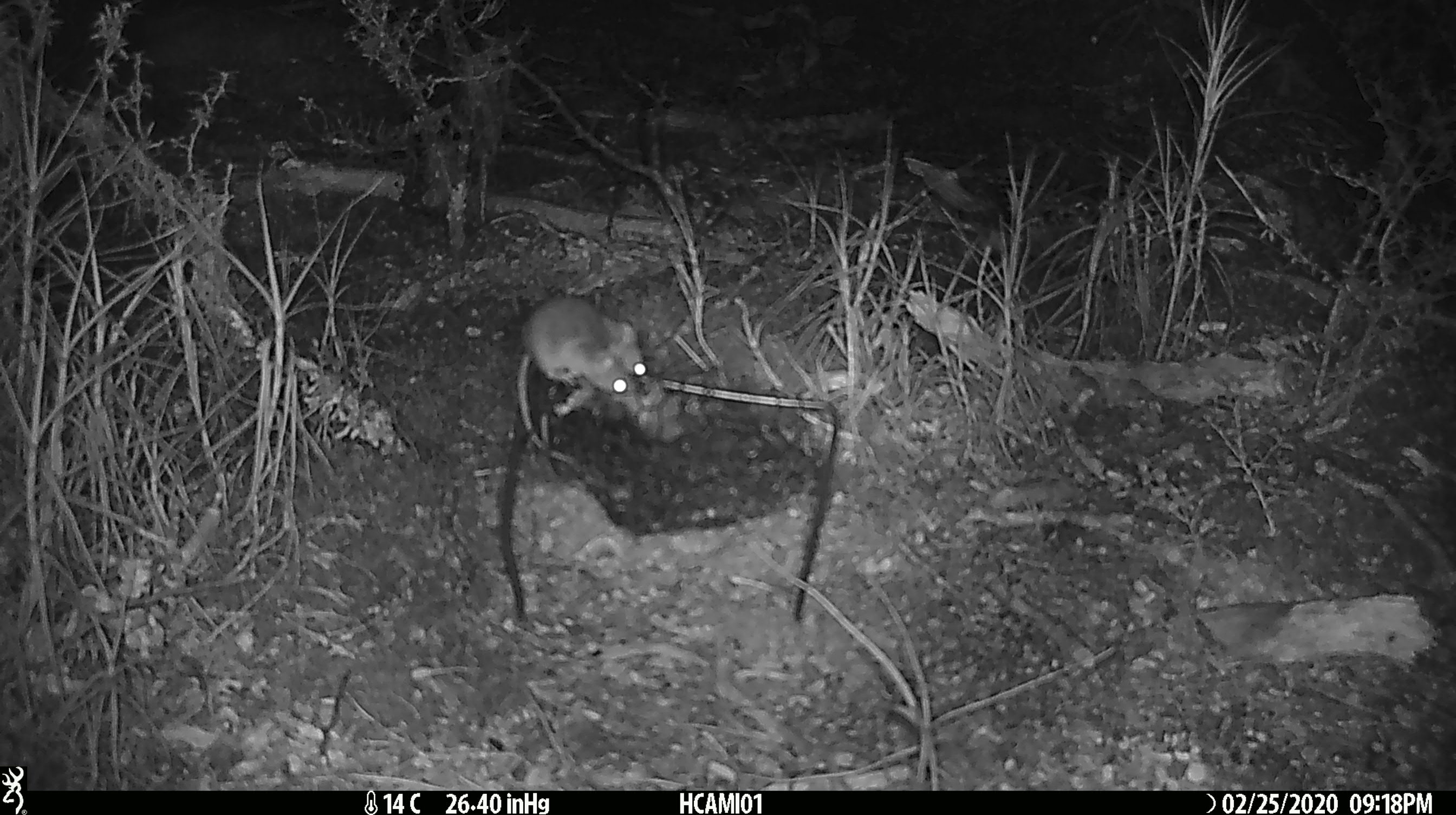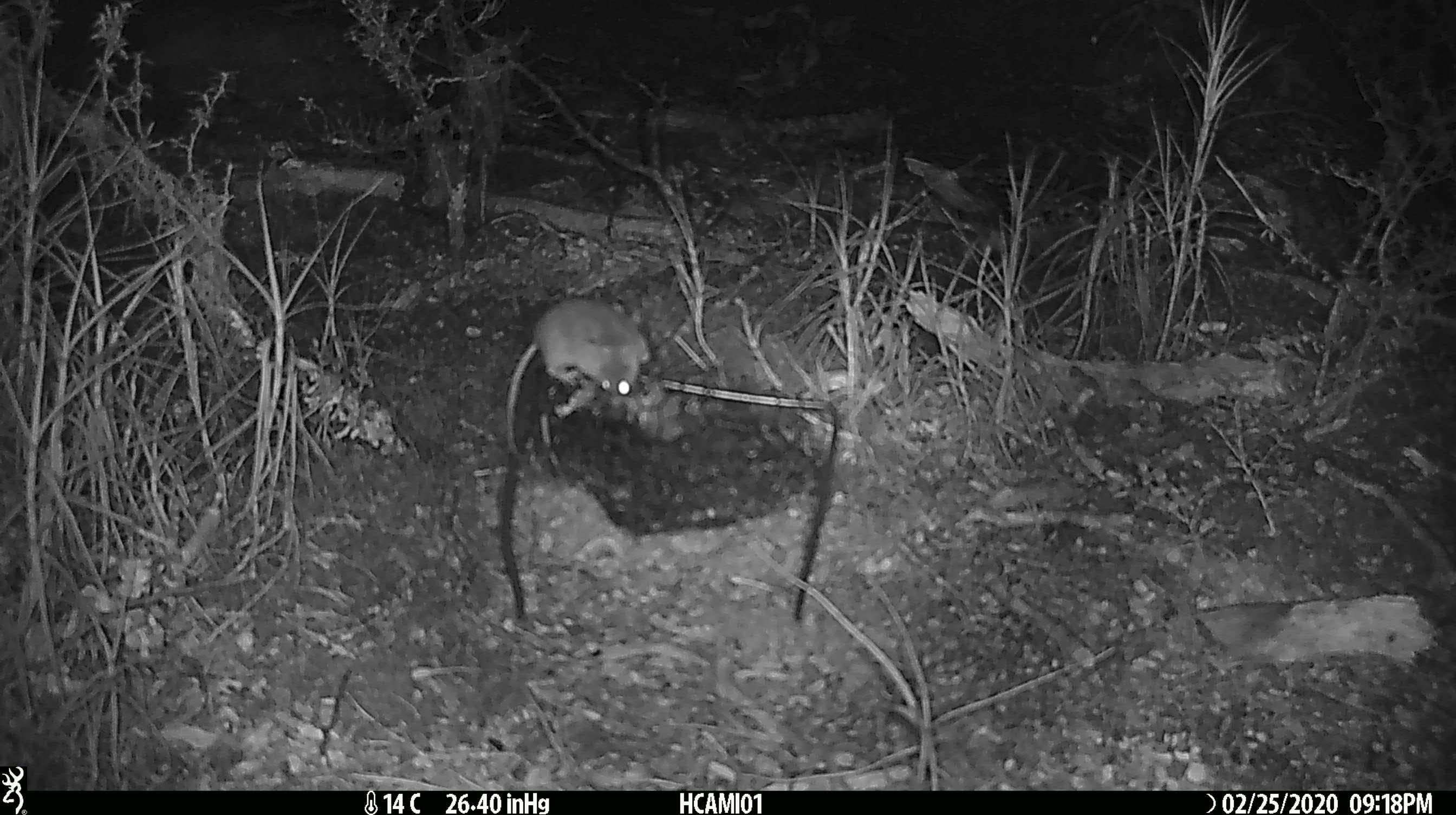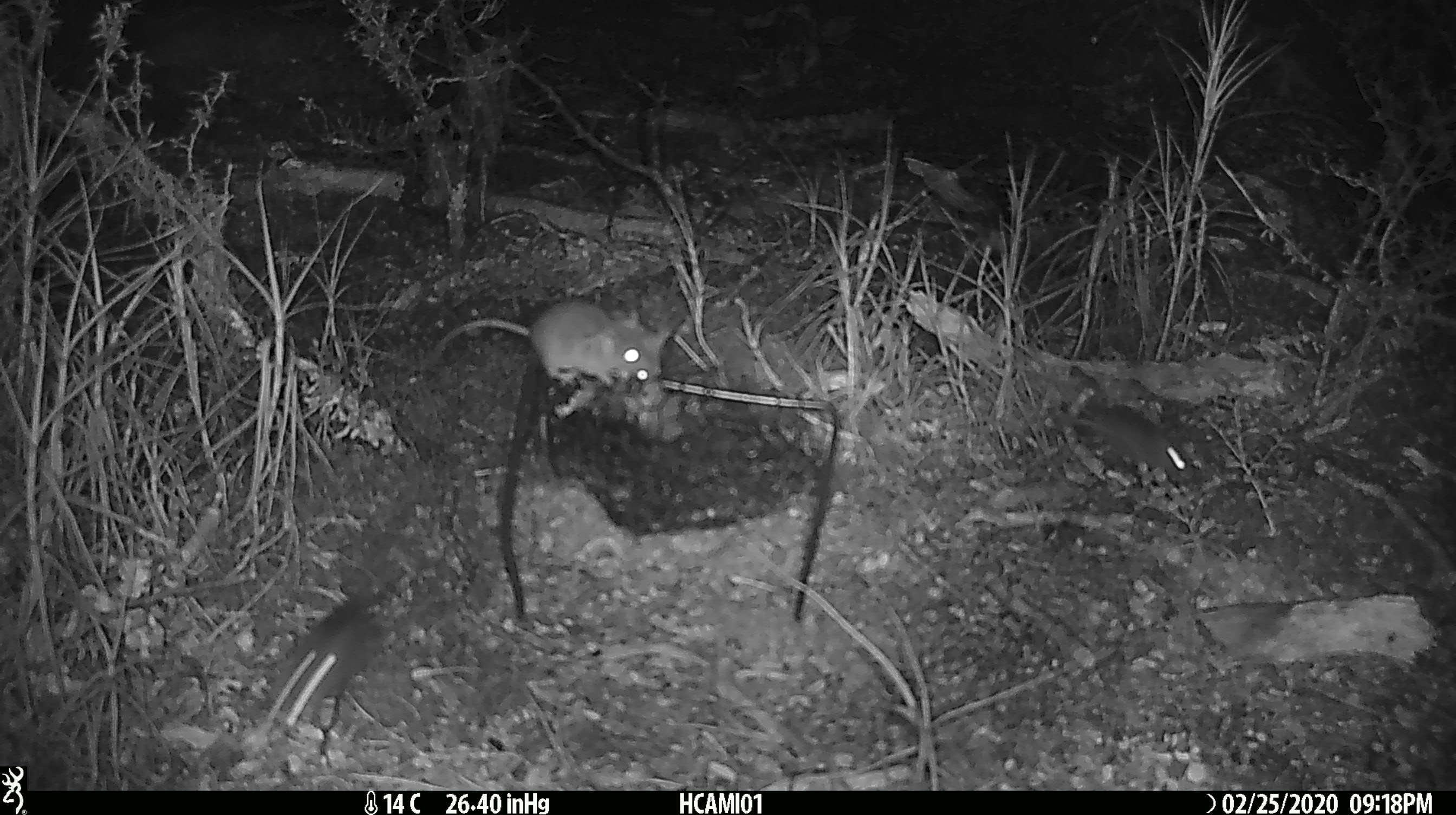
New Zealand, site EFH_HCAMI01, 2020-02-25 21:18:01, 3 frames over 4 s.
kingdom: Animalia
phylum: Chordata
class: Mammalia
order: Rodentia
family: Muridae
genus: Mus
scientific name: Mus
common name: mouse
Mouse (Mus).